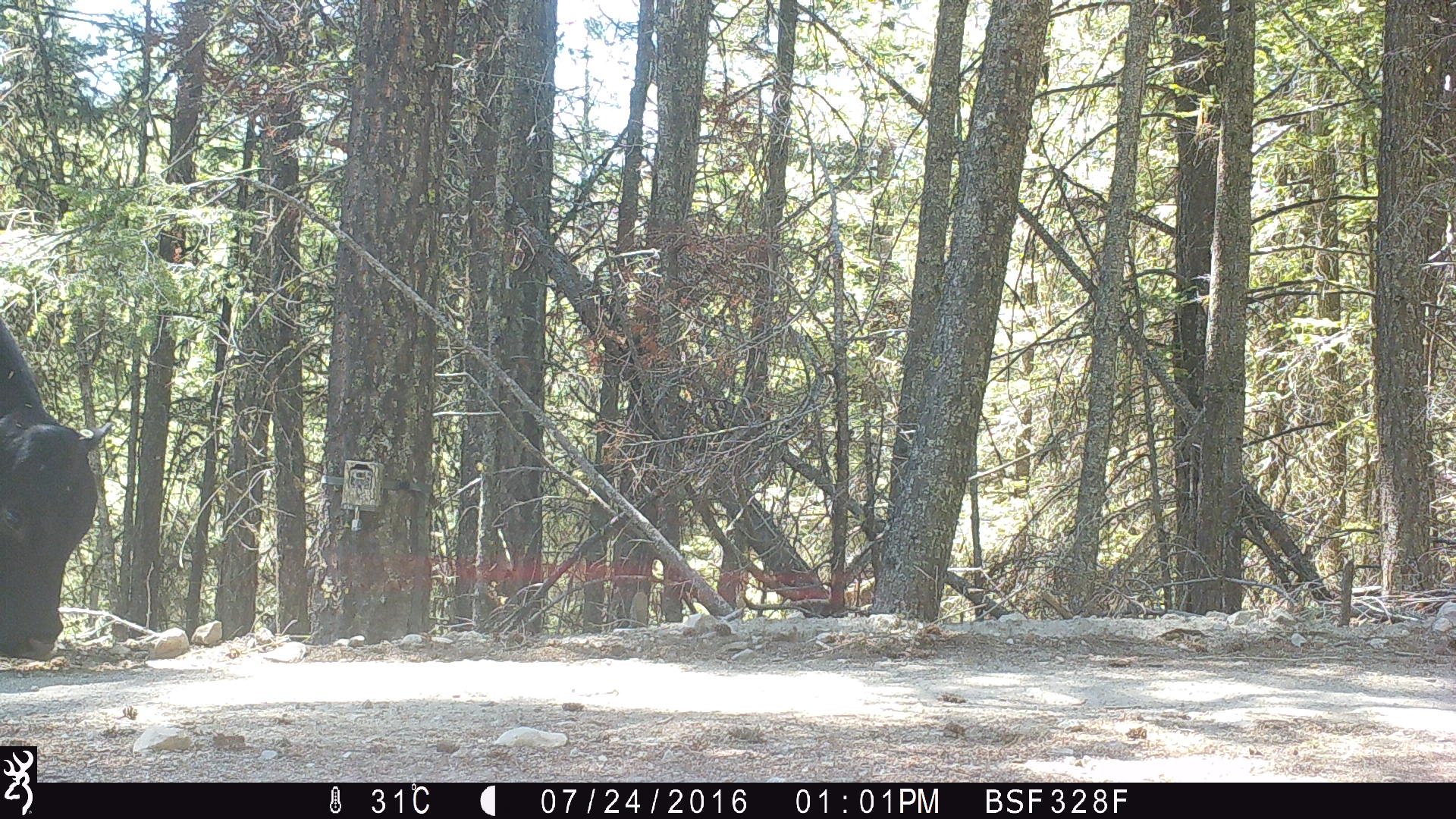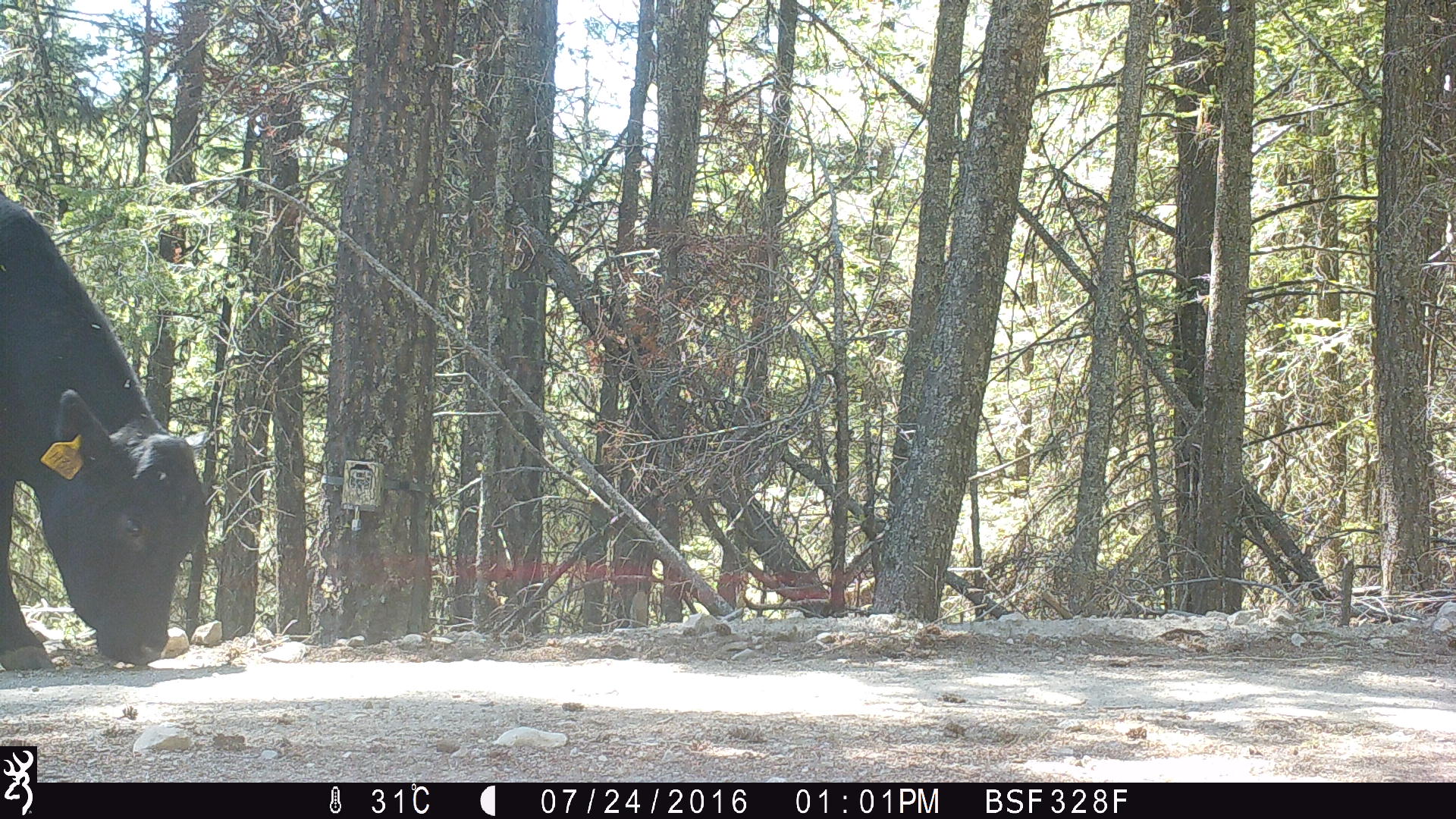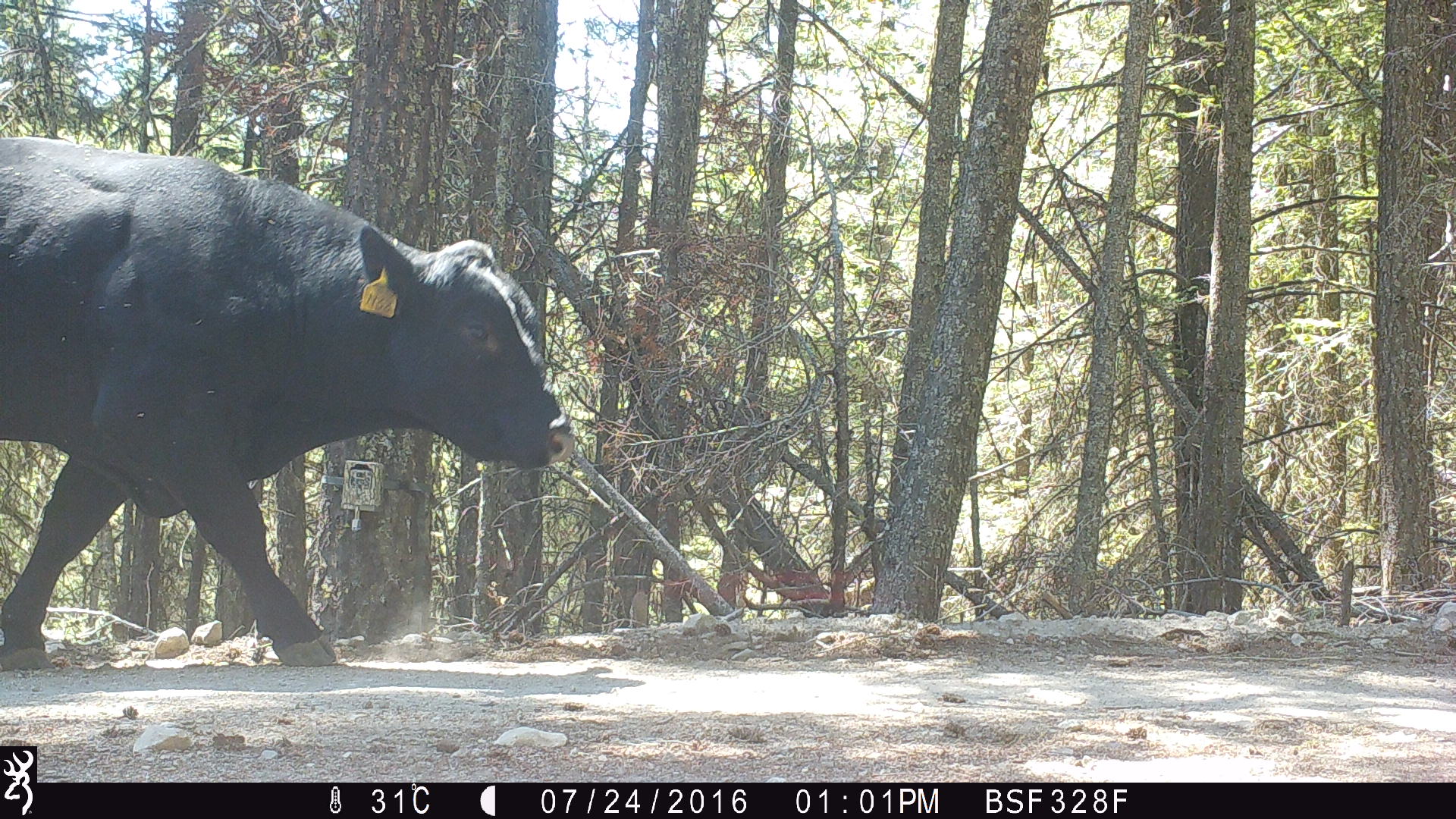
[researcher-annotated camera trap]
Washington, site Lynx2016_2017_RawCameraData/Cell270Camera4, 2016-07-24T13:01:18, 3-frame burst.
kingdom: Animalia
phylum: Chordata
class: Mammalia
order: Artiodactyla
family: Bovidae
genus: Bos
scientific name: Bos taurus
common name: domestic cattle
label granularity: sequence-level